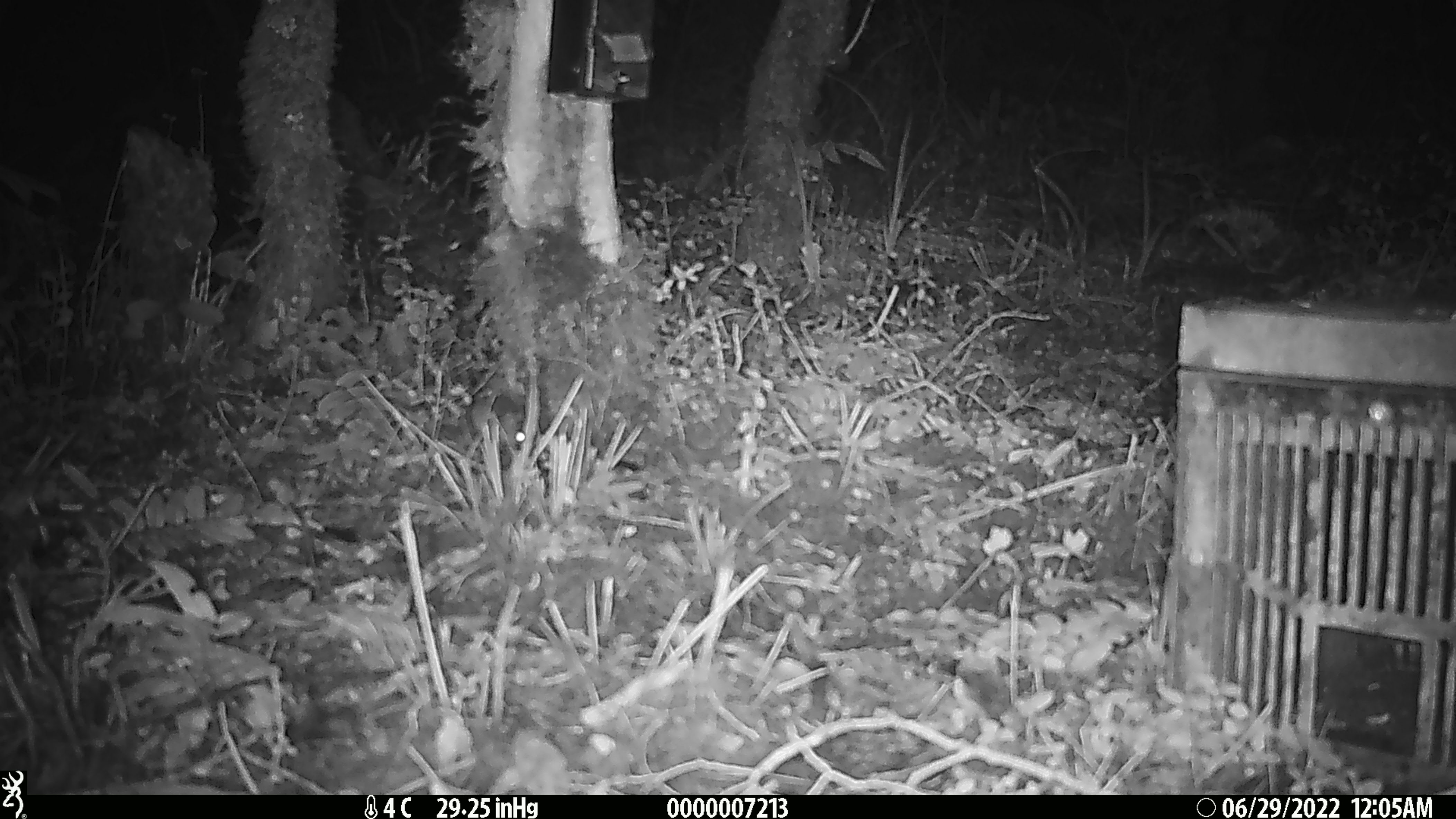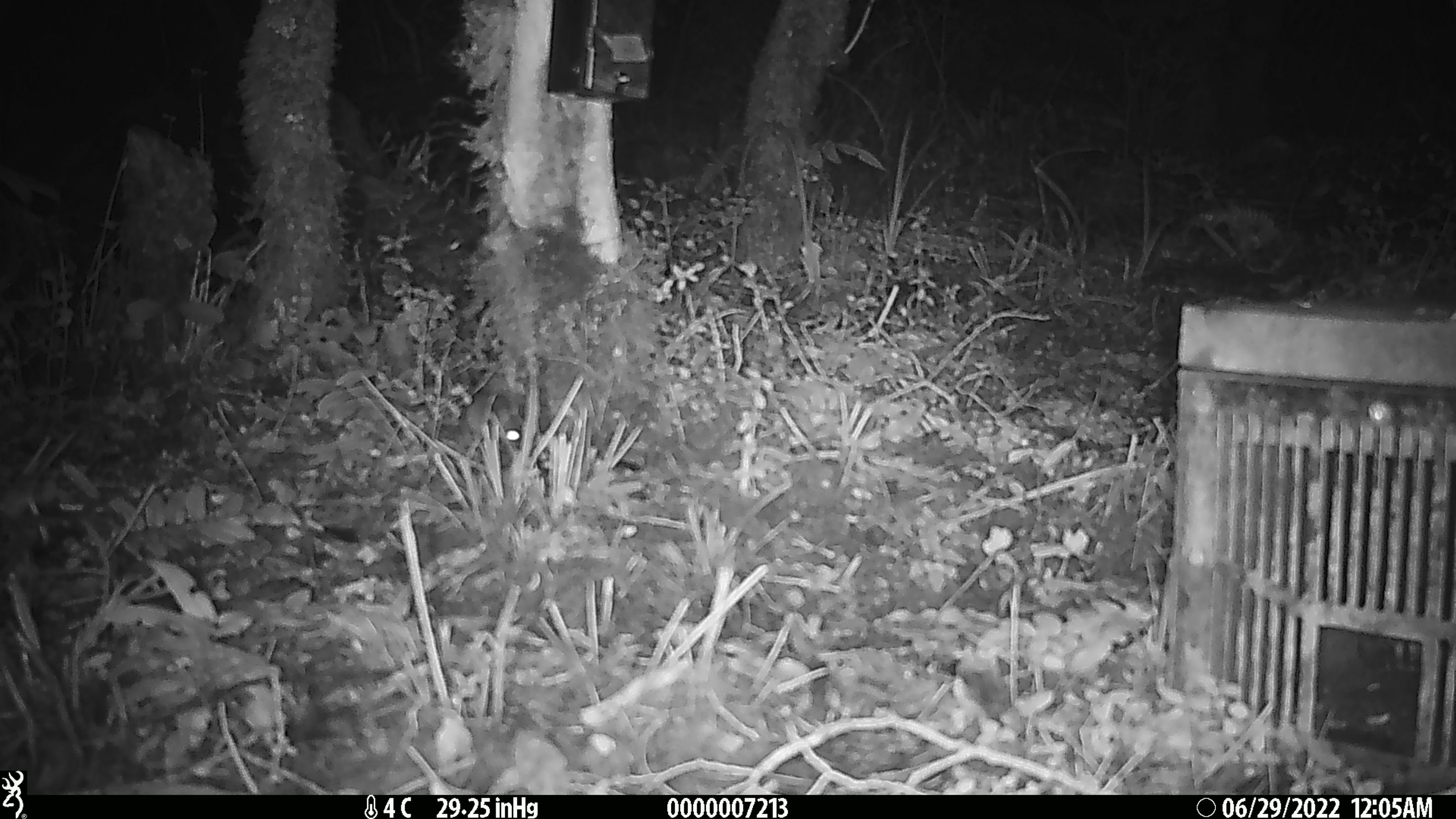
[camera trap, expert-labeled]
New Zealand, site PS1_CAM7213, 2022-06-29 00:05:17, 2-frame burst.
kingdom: Animalia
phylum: Chordata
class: Mammalia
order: Rodentia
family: Muridae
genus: Mus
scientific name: Mus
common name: mouse